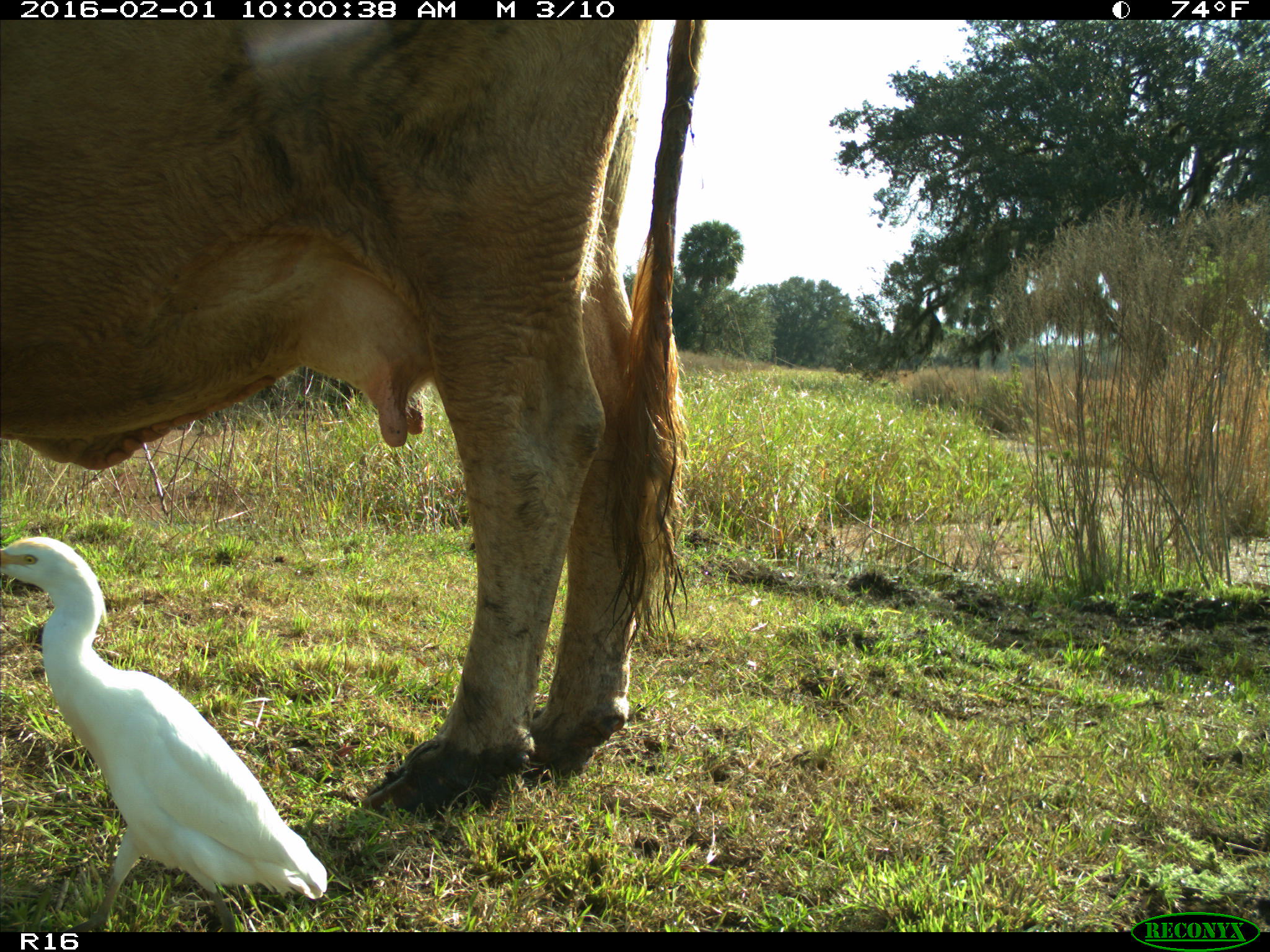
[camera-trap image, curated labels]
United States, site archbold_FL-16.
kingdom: Animalia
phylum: Chordata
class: Mammalia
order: Artiodactyla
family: Bovidae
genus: Bos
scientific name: Bos taurus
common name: domestic cow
Bos taurus (domestic cow).